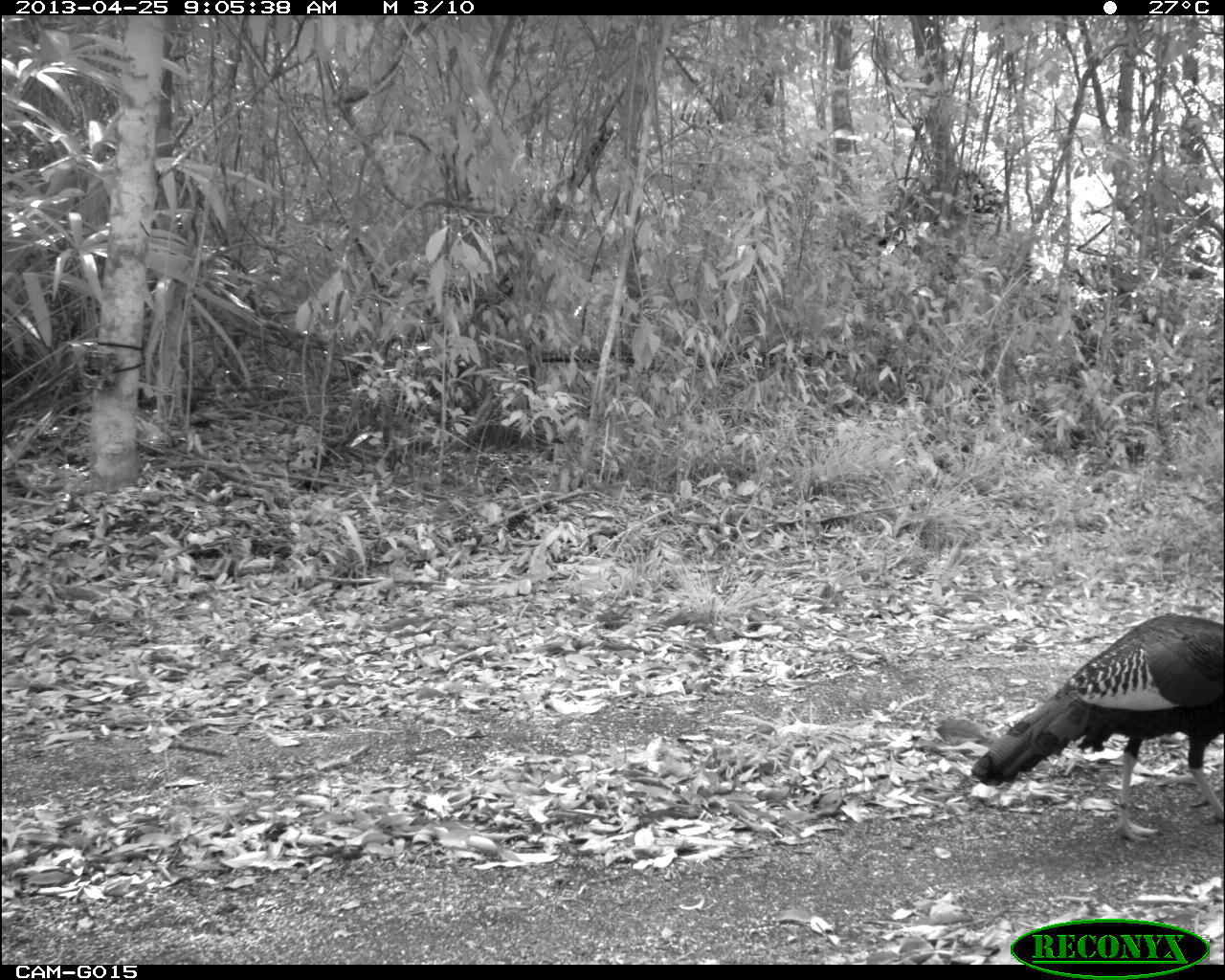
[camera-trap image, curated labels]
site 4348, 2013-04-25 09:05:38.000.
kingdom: Animalia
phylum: Chordata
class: Aves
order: Galliformes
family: Phasianidae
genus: Meleagris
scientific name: Meleagris ocellata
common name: ocellated turkey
Meleagris ocellata (ocellated turkey), count 1, sex male.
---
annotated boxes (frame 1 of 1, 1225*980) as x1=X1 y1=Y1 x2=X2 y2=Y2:
meleagris ocellata: x1=971 y1=611 x2=1223 y2=842